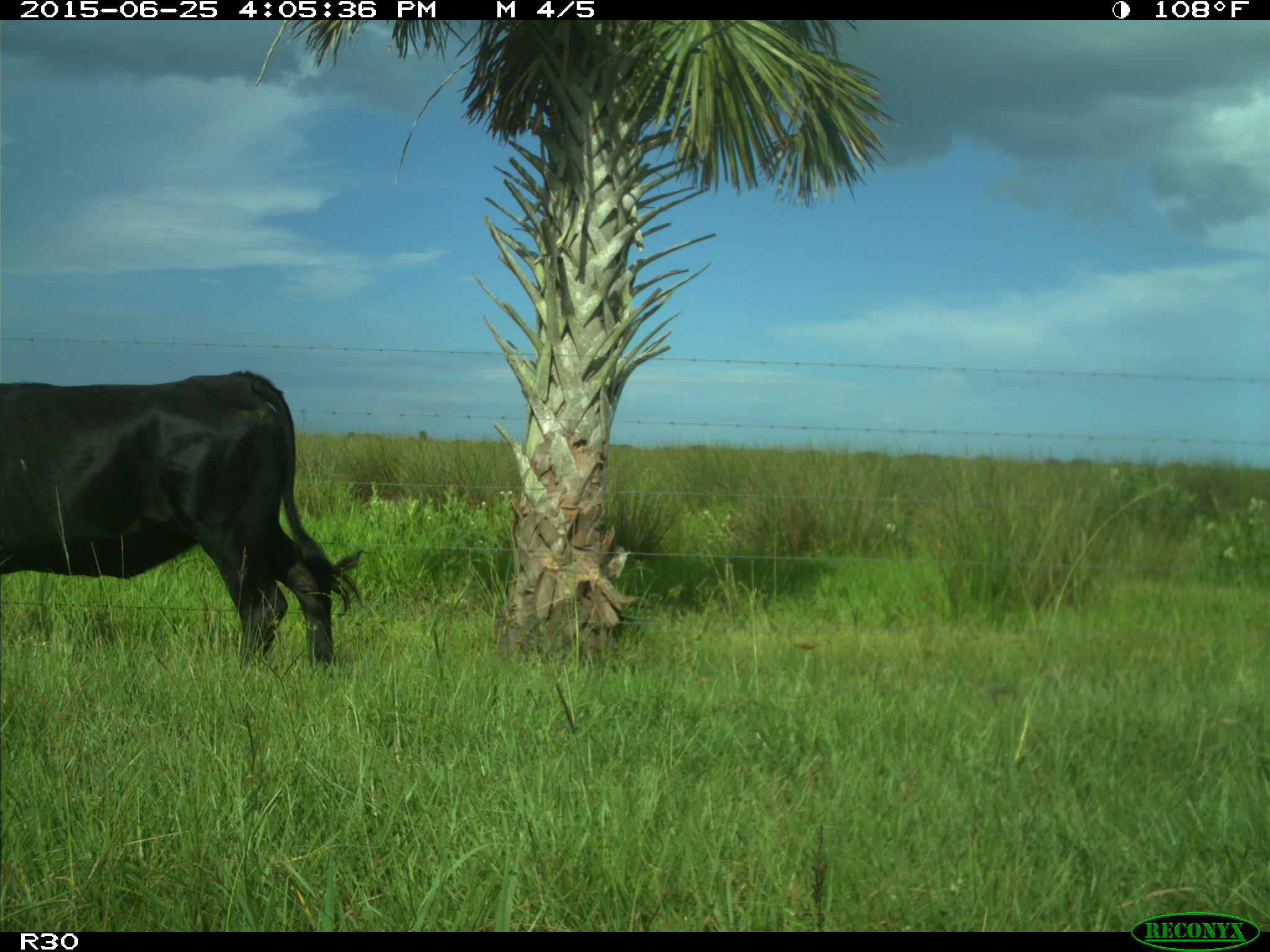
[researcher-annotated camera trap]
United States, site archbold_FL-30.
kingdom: Animalia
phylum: Chordata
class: Mammalia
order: Artiodactyla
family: Bovidae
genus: Bos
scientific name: Bos taurus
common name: domestic cow